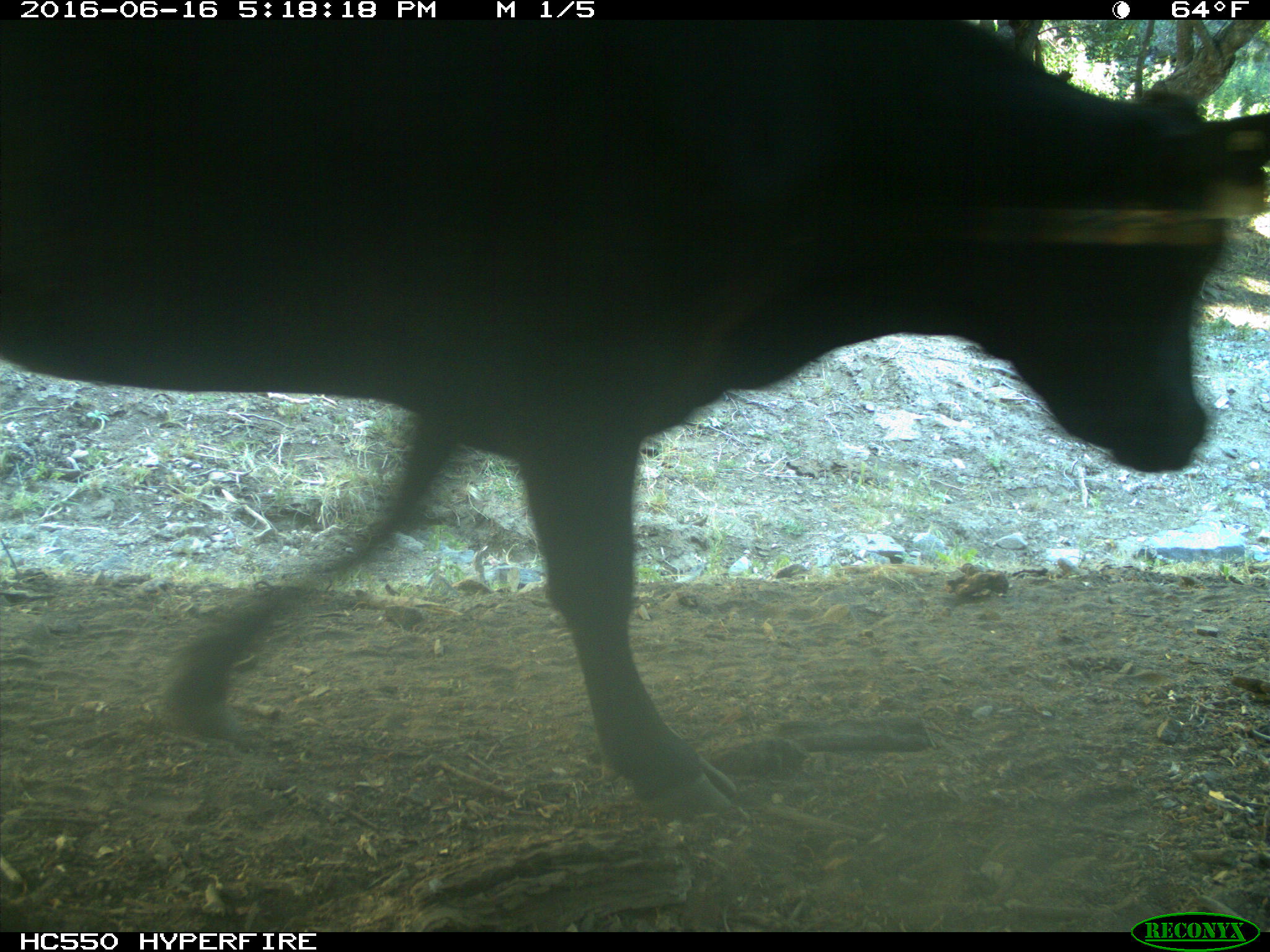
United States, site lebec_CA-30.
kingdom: Animalia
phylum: Chordata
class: Mammalia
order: Artiodactyla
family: Bovidae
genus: Bos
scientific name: Bos taurus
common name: domestic cow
Bos taurus (domestic cow).